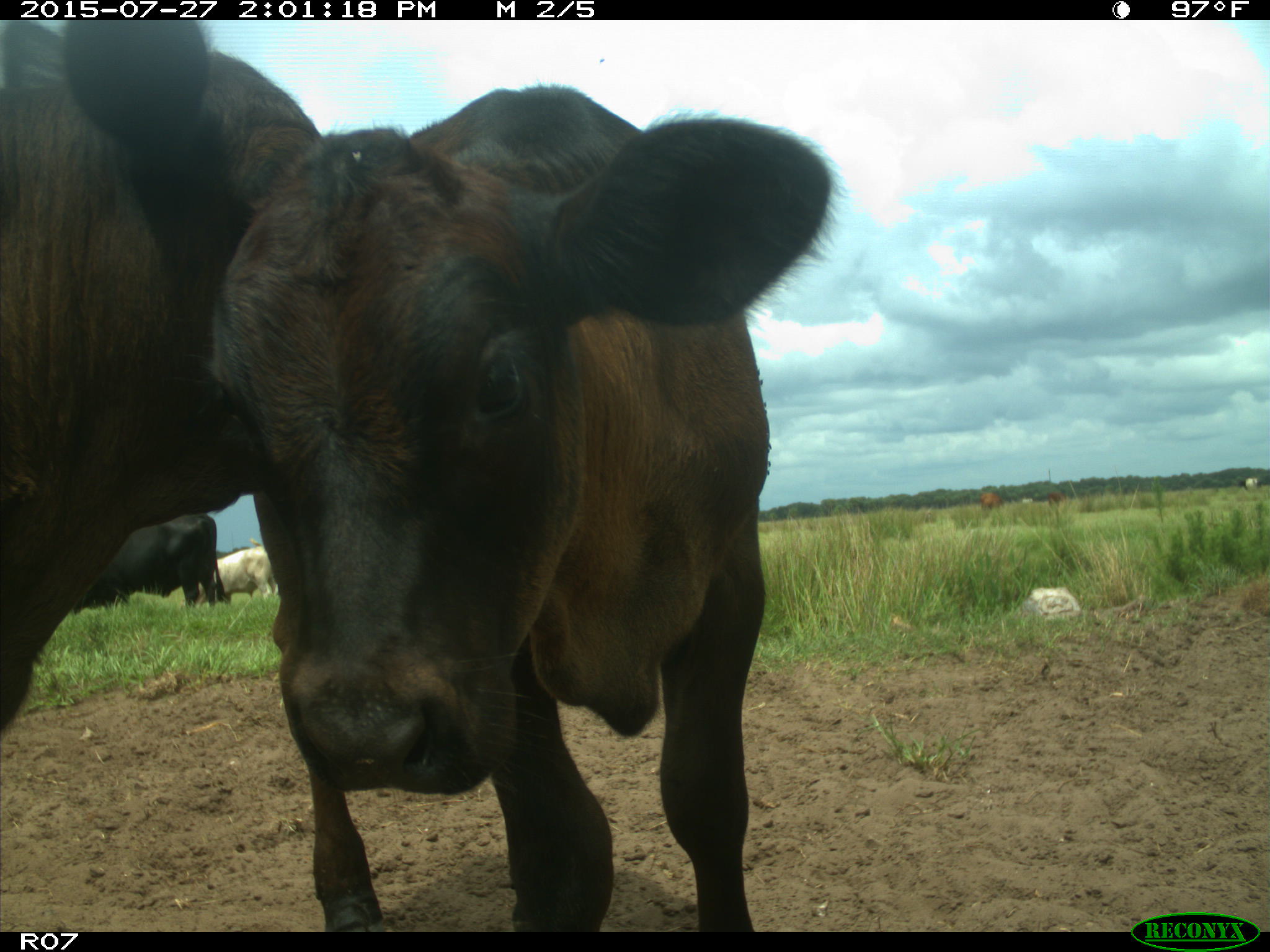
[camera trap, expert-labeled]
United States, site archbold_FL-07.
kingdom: Animalia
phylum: Chordata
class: Mammalia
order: Artiodactyla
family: Bovidae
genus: Bos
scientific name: Bos taurus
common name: domestic cow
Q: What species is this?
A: Bos taurus (domestic cow).